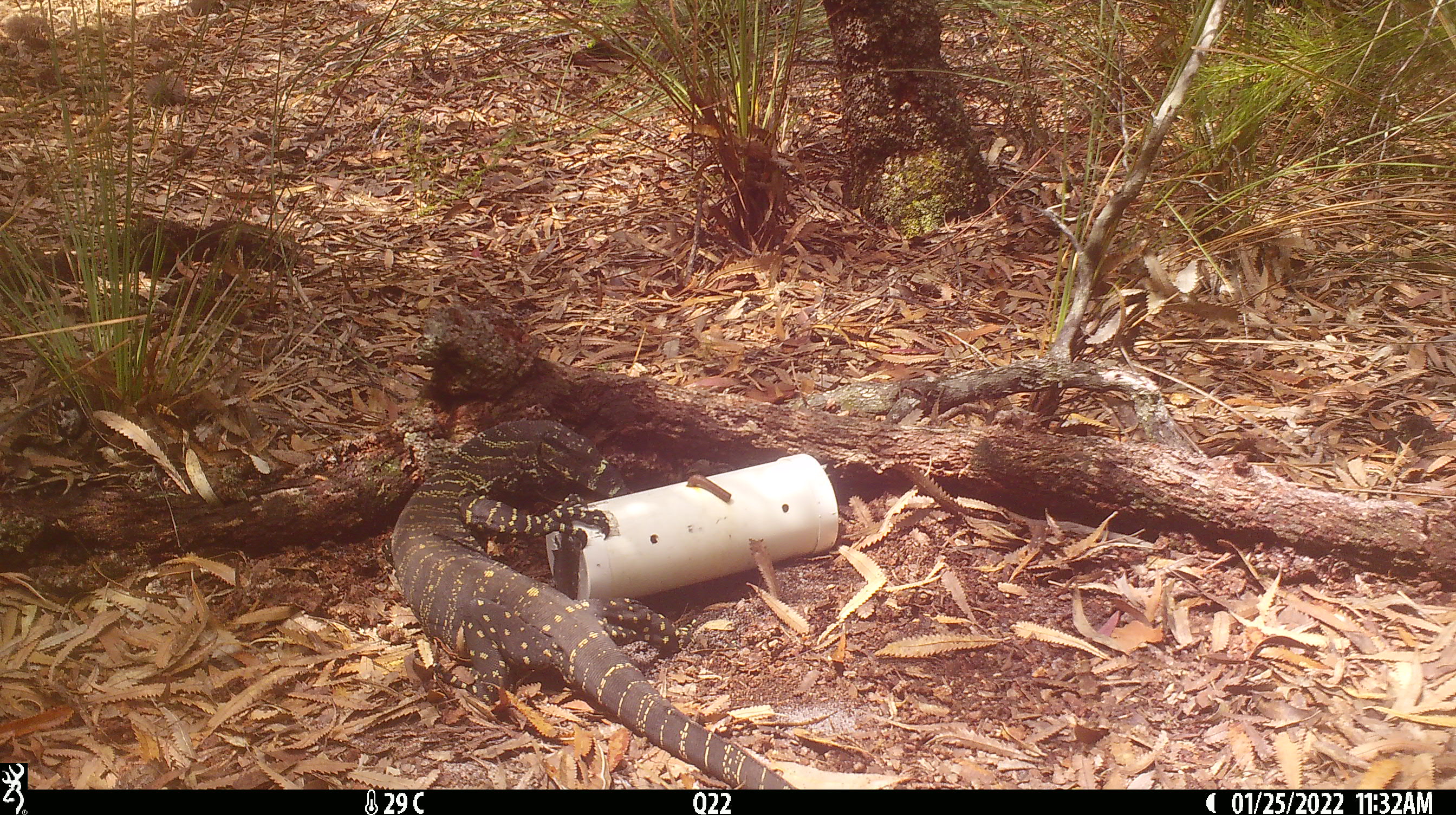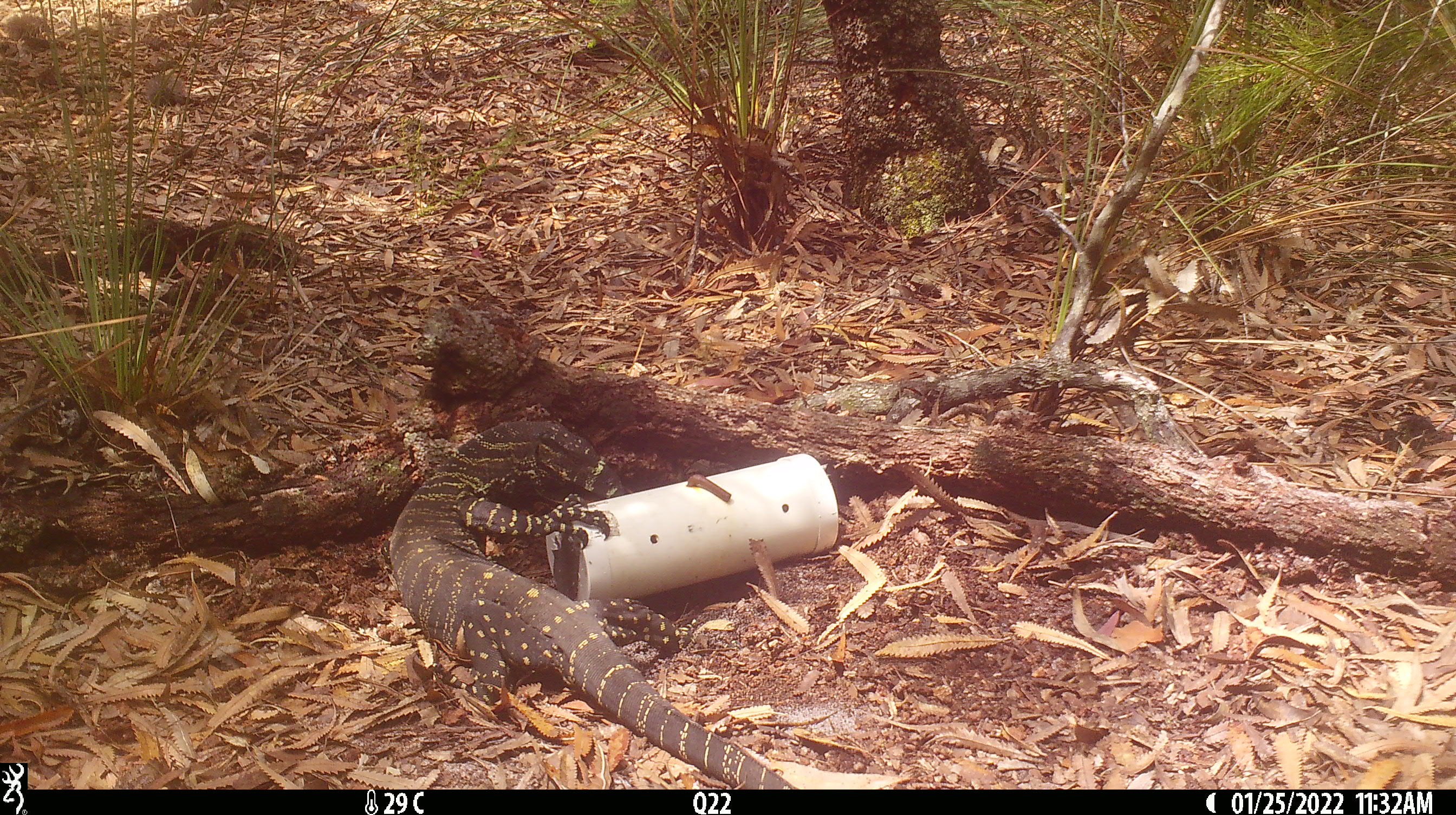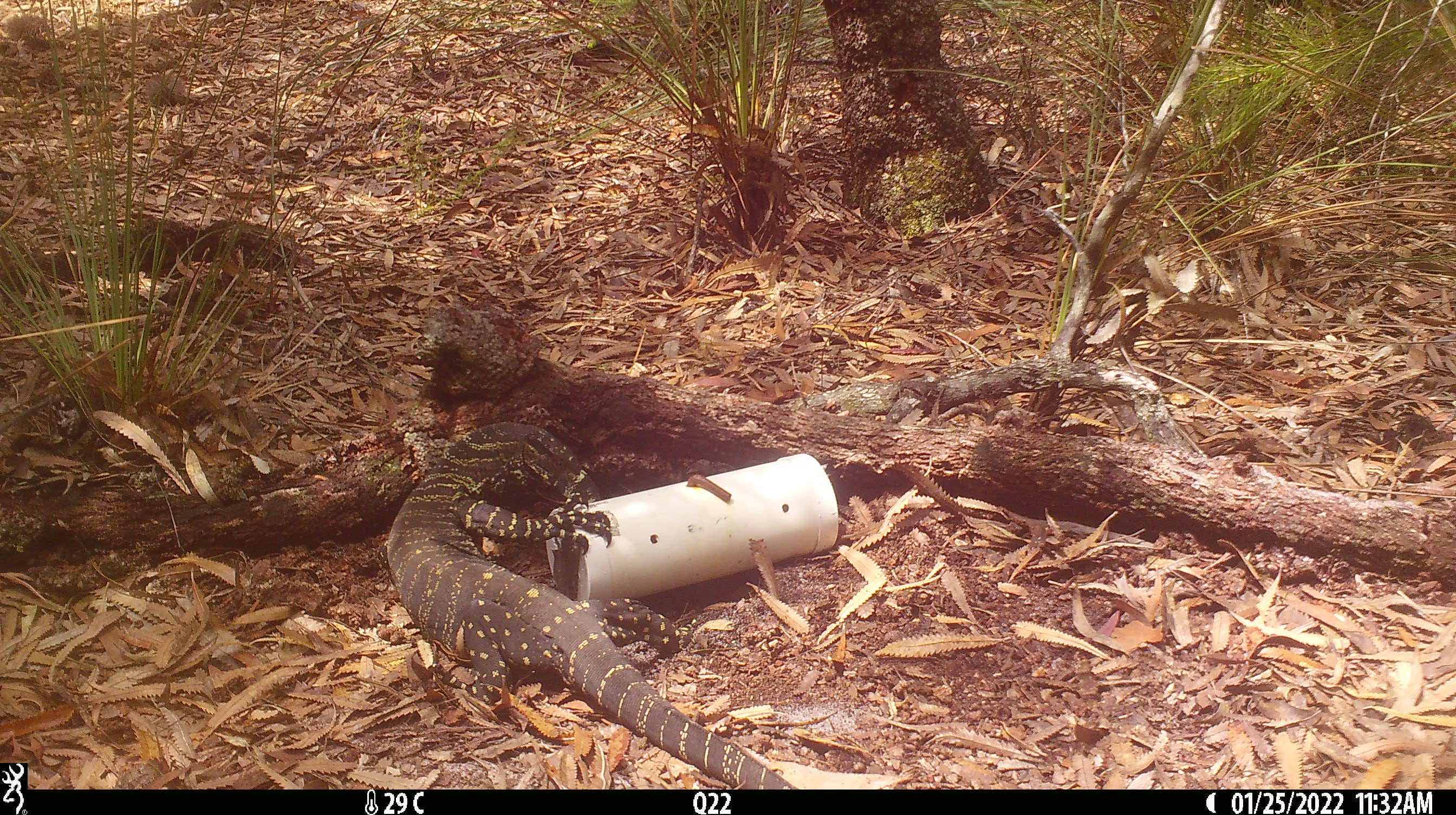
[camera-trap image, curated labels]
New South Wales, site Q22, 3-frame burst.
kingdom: Animalia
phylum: Chordata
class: Reptilia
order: Squamata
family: Varanidae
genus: Varanus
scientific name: Varanus varius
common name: lace monitor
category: goanna